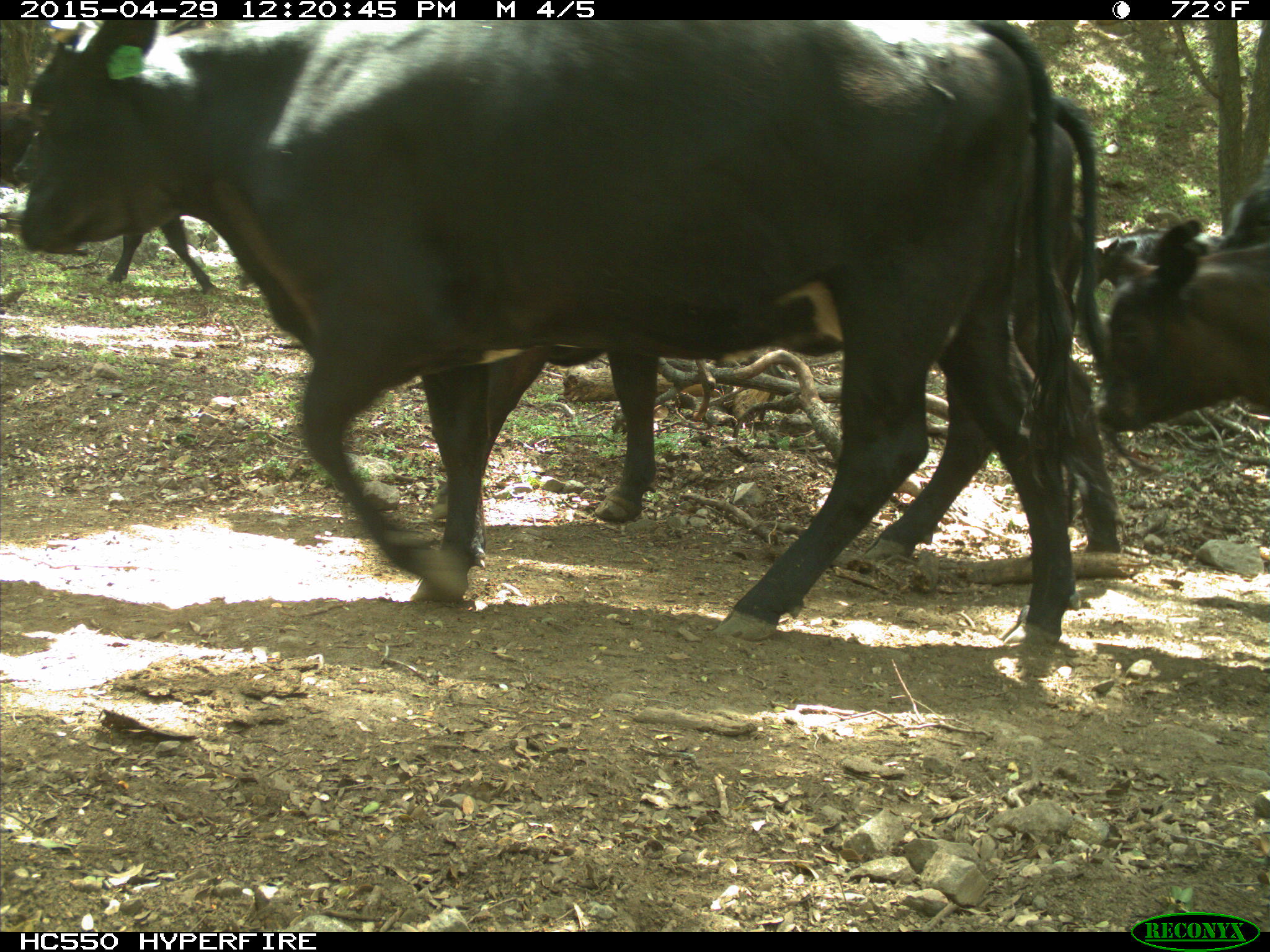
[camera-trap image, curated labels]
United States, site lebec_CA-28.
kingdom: Animalia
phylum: Chordata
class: Mammalia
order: Artiodactyla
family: Bovidae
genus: Bos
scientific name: Bos taurus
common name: domestic cow